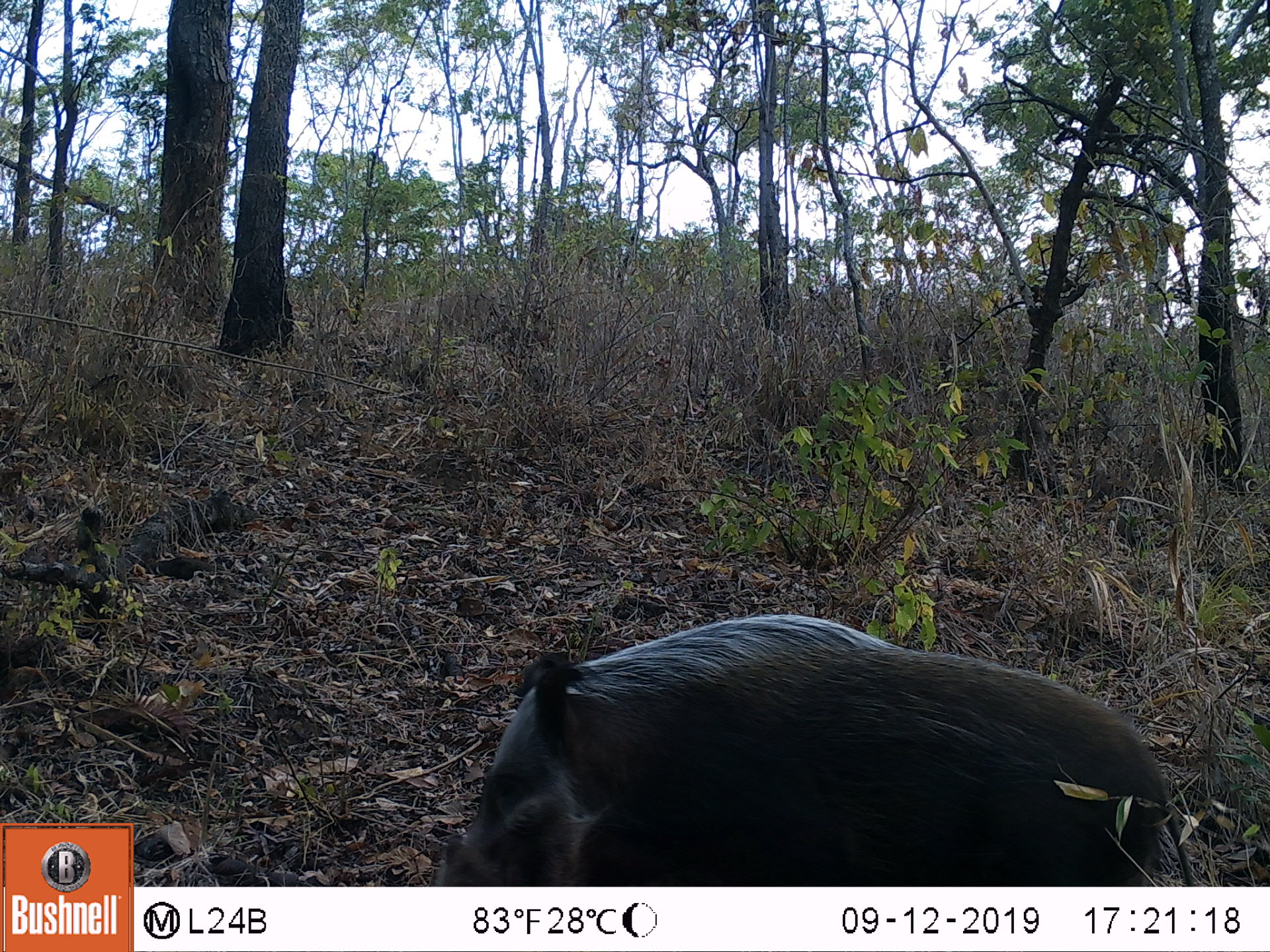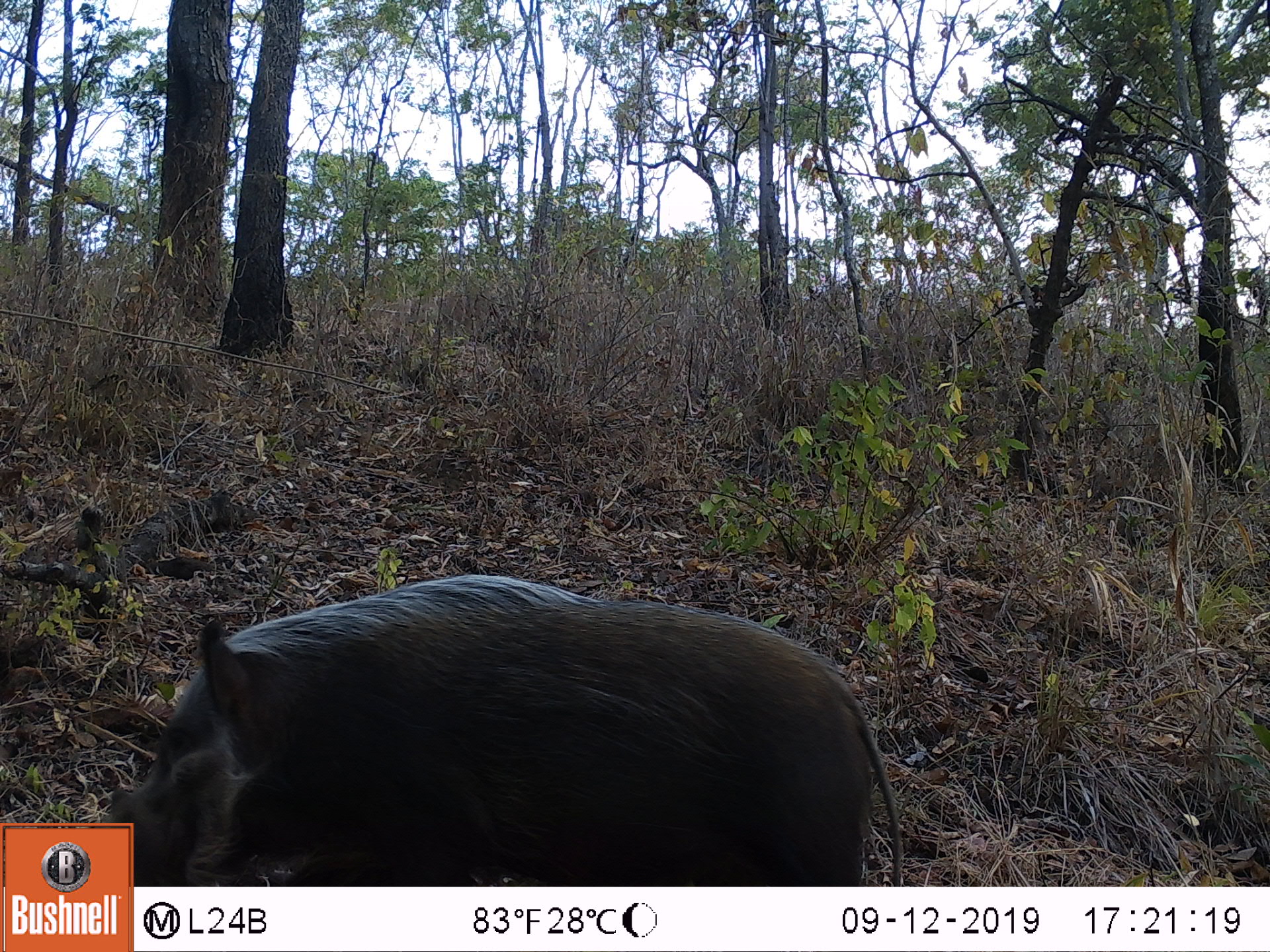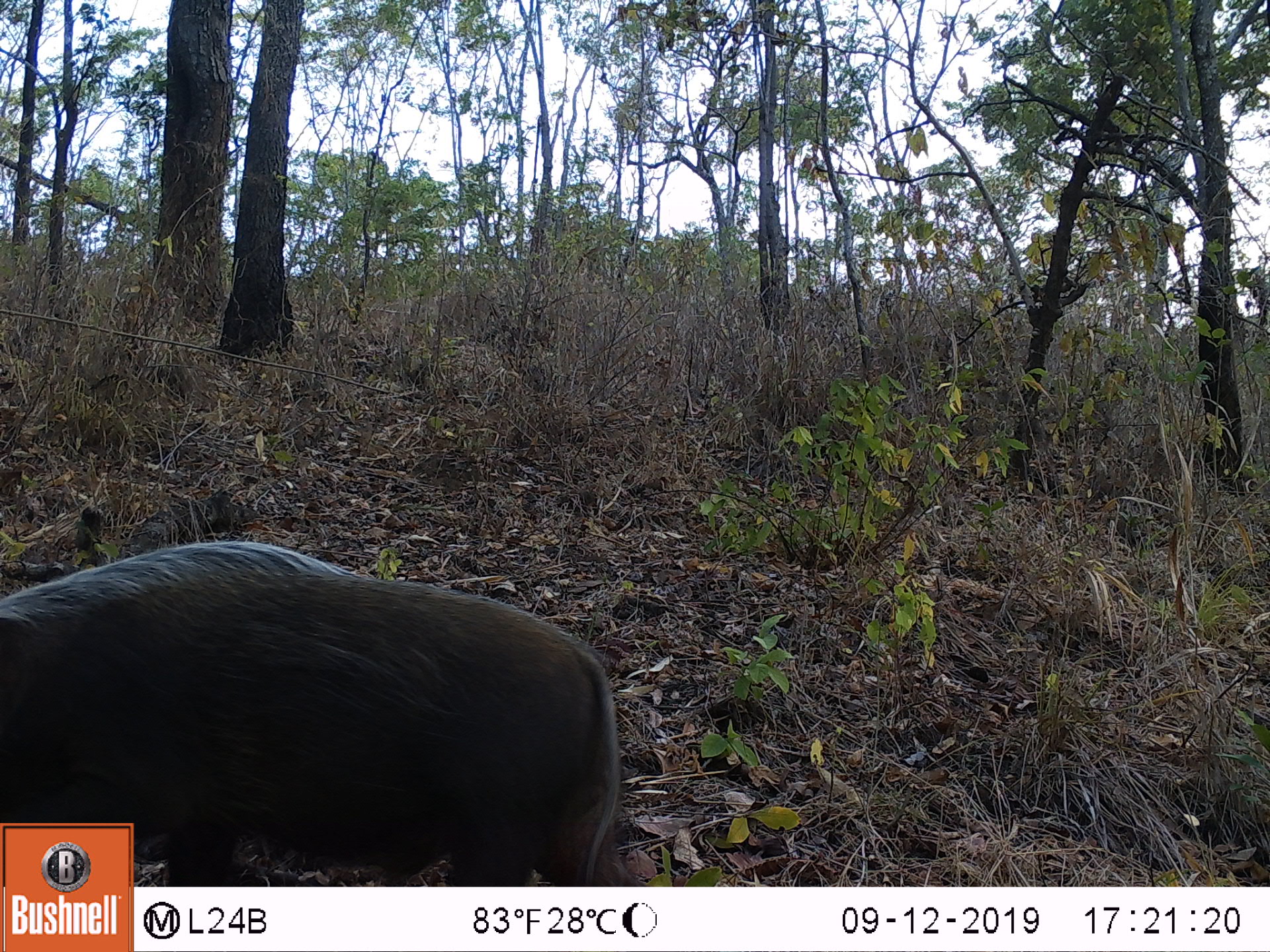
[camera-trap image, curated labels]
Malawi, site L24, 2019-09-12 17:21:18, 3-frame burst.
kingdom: Animalia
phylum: Chordata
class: Mammalia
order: Artiodactyla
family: Suidae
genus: Potamochoerus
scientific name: Potamochoerus larvatus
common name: bushpig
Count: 1.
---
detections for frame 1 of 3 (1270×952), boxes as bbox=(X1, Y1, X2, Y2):
bushpig: bbox=(437, 609, 1198, 883)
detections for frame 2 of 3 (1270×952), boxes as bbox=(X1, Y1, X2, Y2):
bushpig: bbox=(138, 562, 908, 879)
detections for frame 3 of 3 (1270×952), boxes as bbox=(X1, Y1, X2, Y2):
bushpig: bbox=(4, 533, 628, 816)